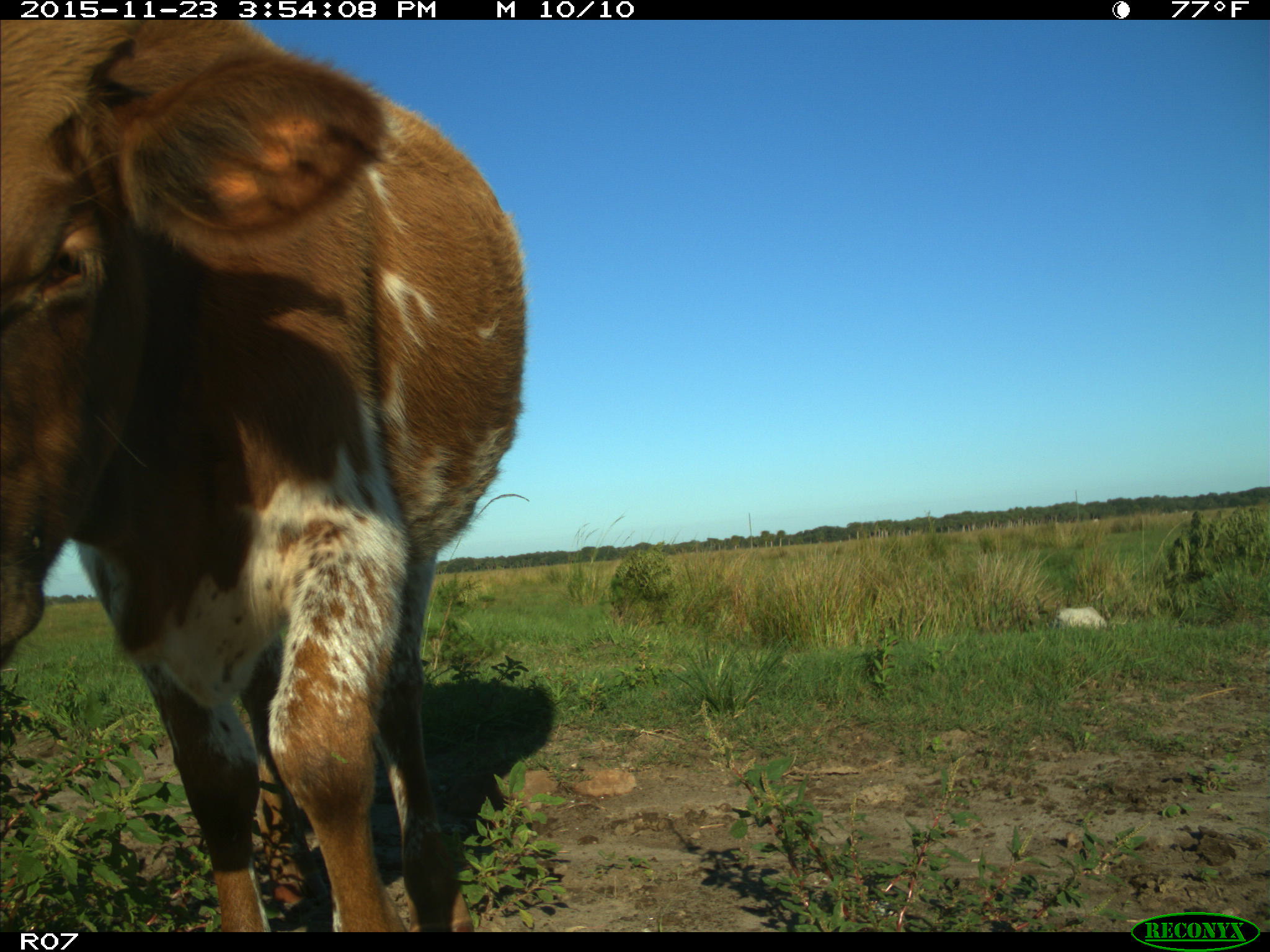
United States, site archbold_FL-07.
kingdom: Animalia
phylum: Chordata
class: Mammalia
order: Artiodactyla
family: Bovidae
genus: Bos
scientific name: Bos taurus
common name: domestic cow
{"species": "Bos taurus (domestic cow)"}